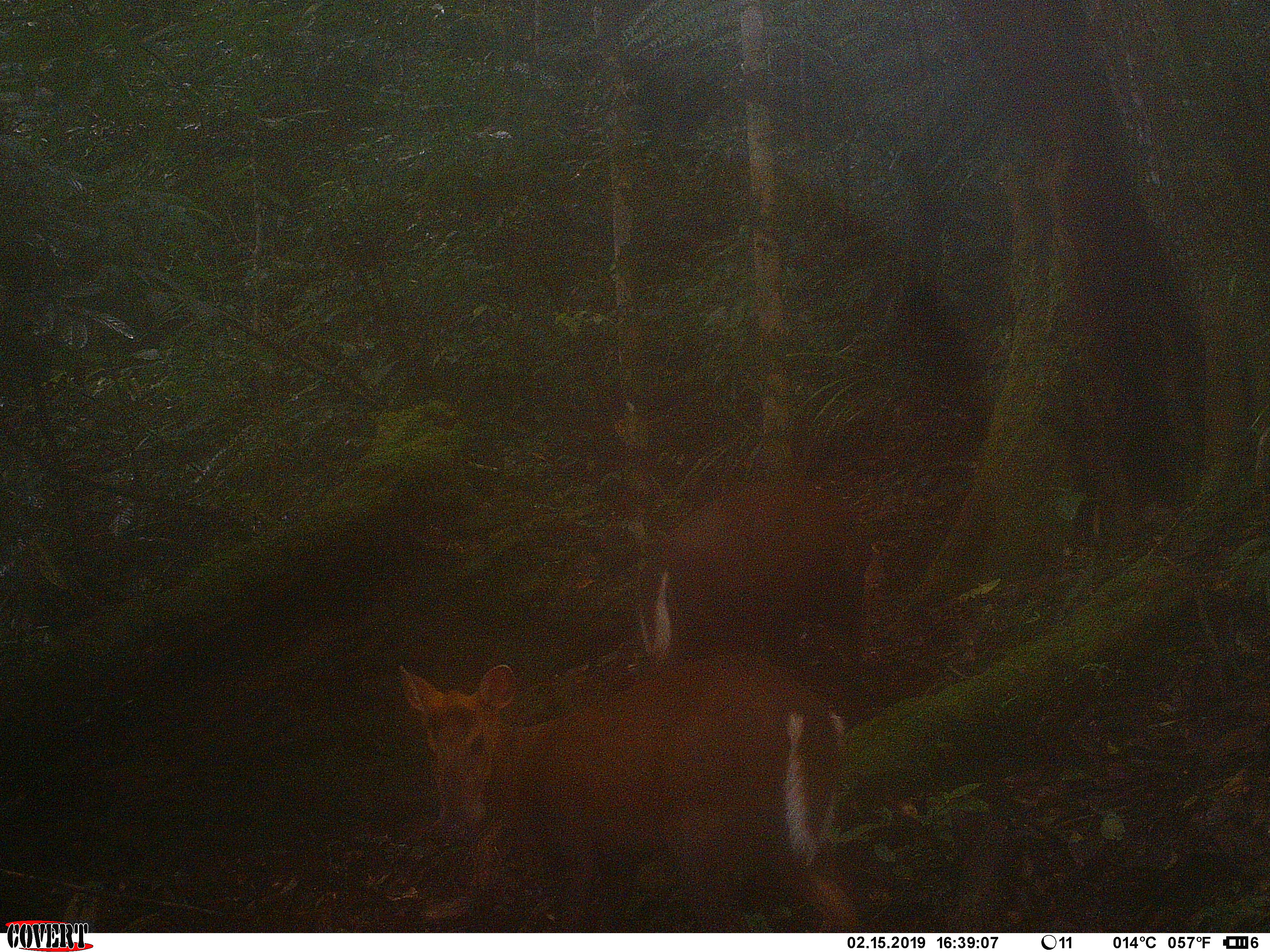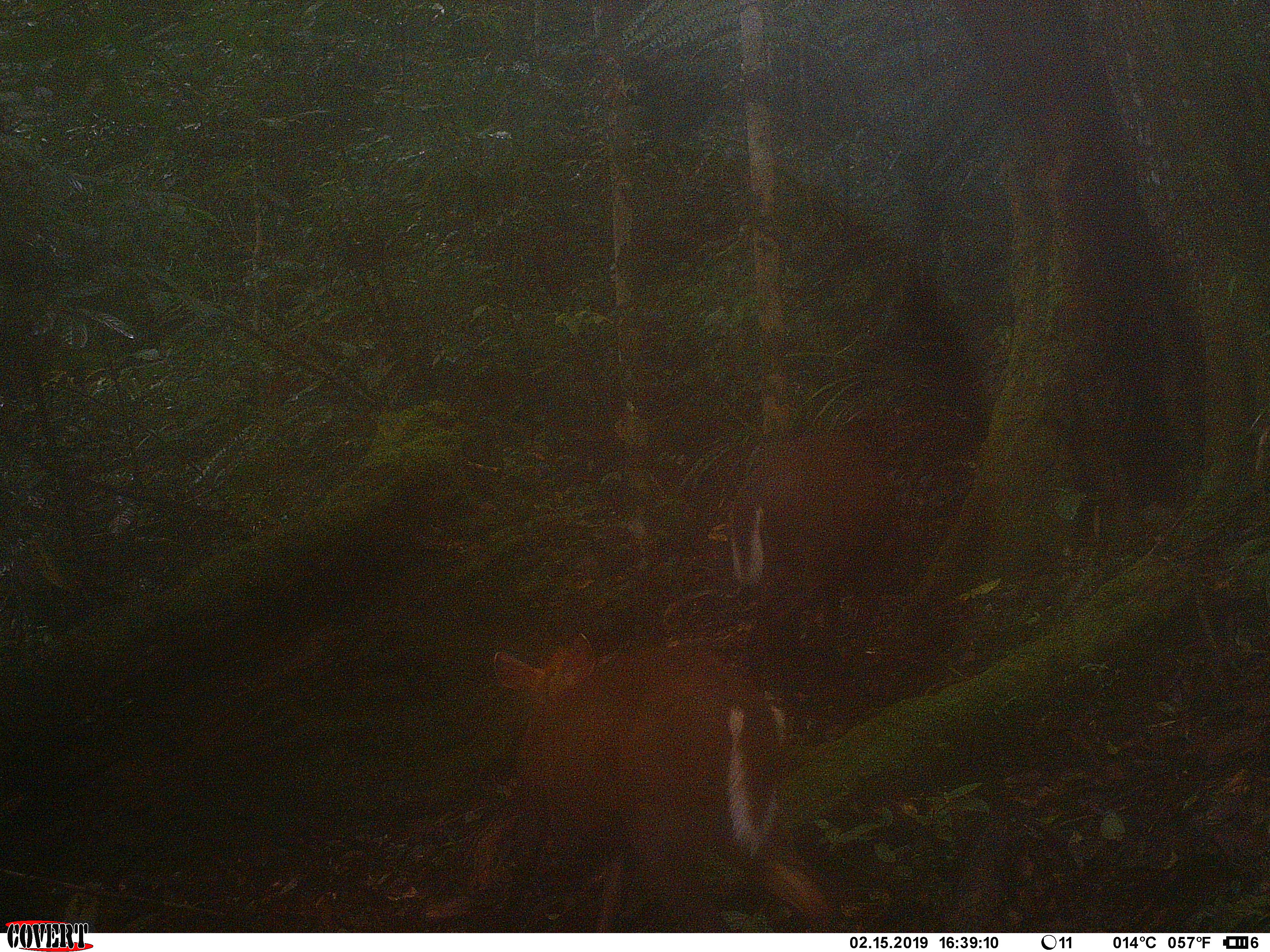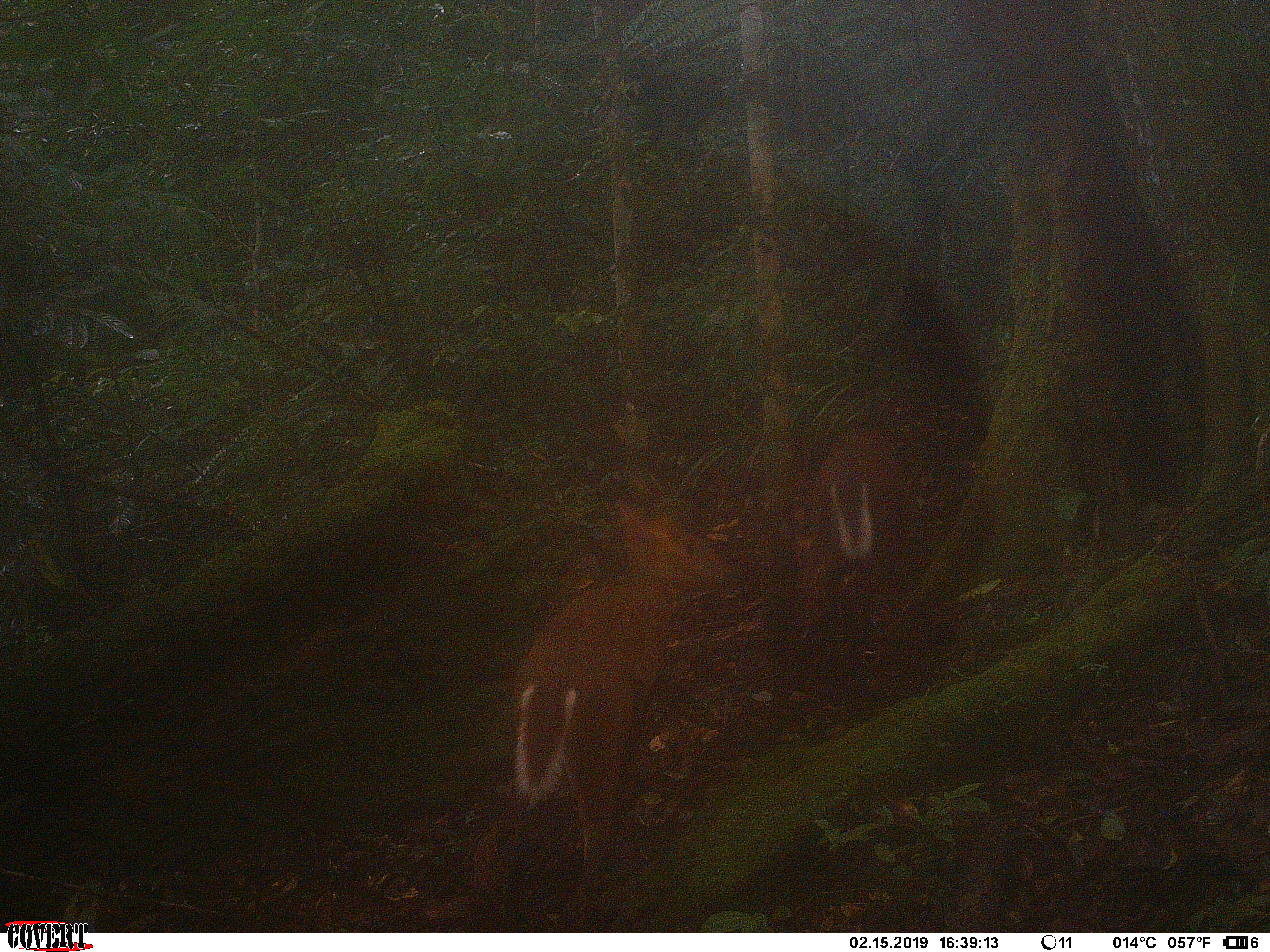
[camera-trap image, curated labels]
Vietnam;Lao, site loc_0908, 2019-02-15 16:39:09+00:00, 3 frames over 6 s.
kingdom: Animalia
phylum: Chordata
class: Mammalia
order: Artiodactyla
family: Cervidae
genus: Muntiacus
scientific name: Muntiacus rooseveltorum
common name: roosevelt's muntjac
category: roosevelts muntjac group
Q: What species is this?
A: Roosevelts muntjac group (roosevelt's muntjac) (Muntiacus rooseveltorum).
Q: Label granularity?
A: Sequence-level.